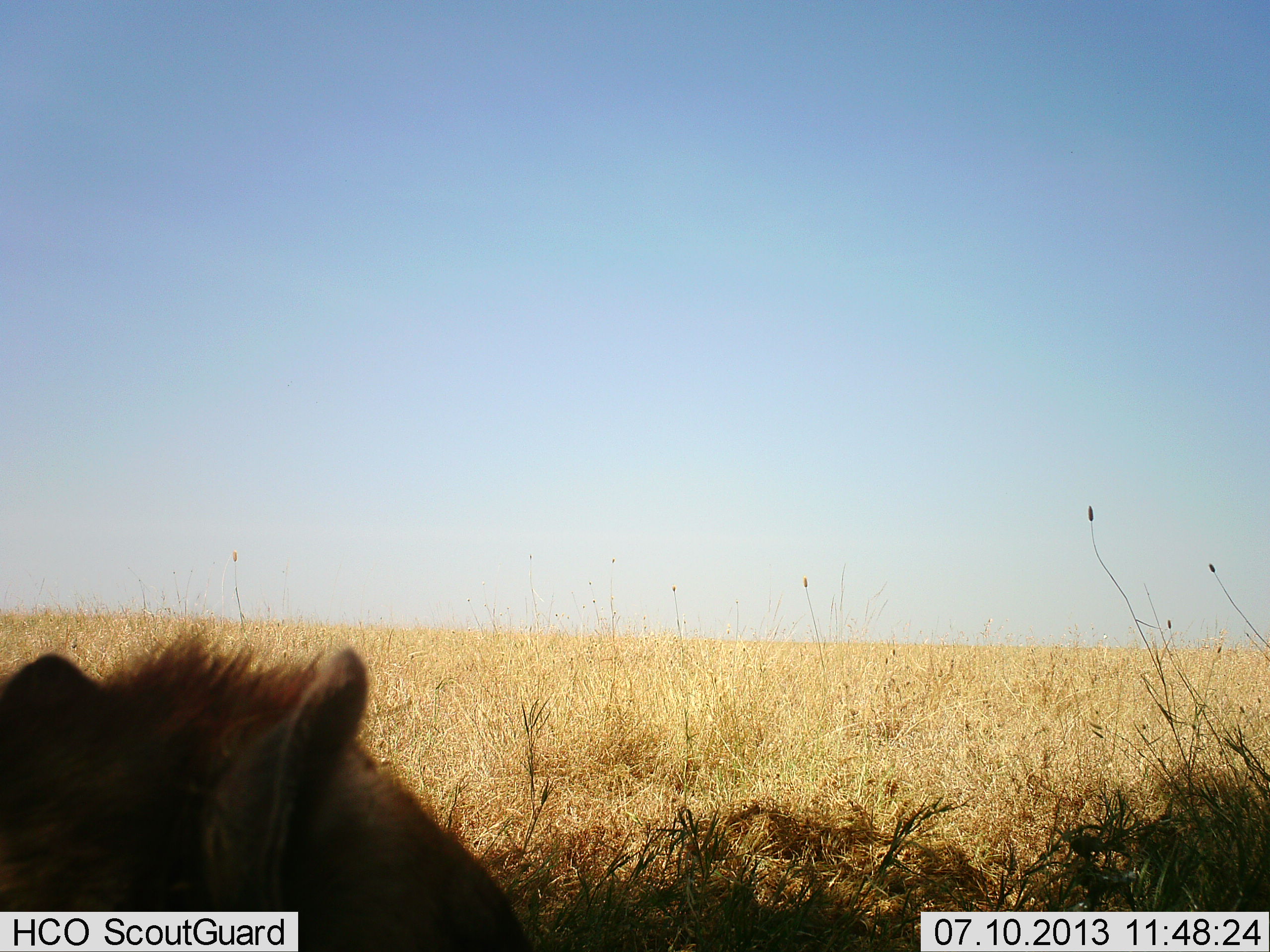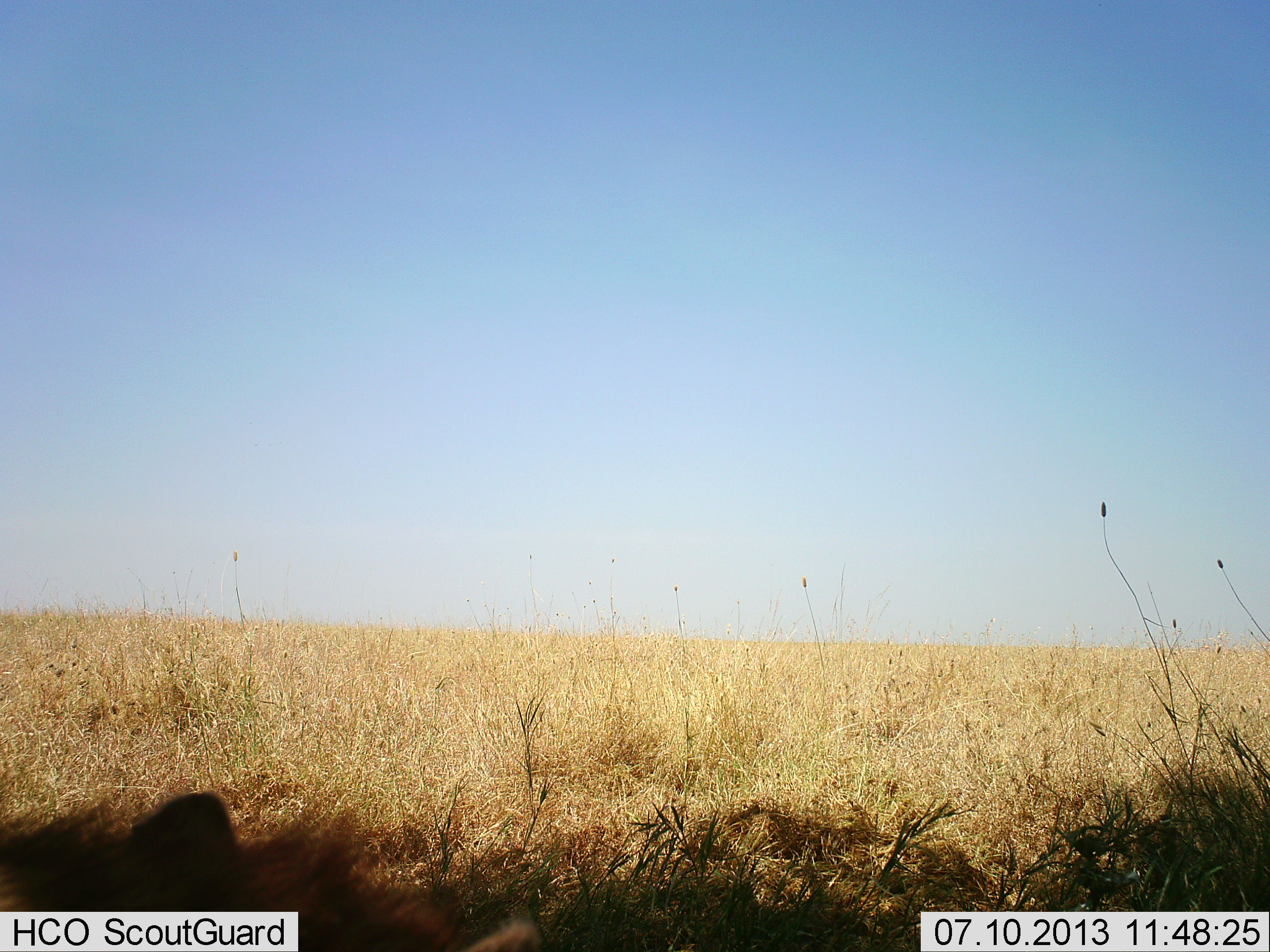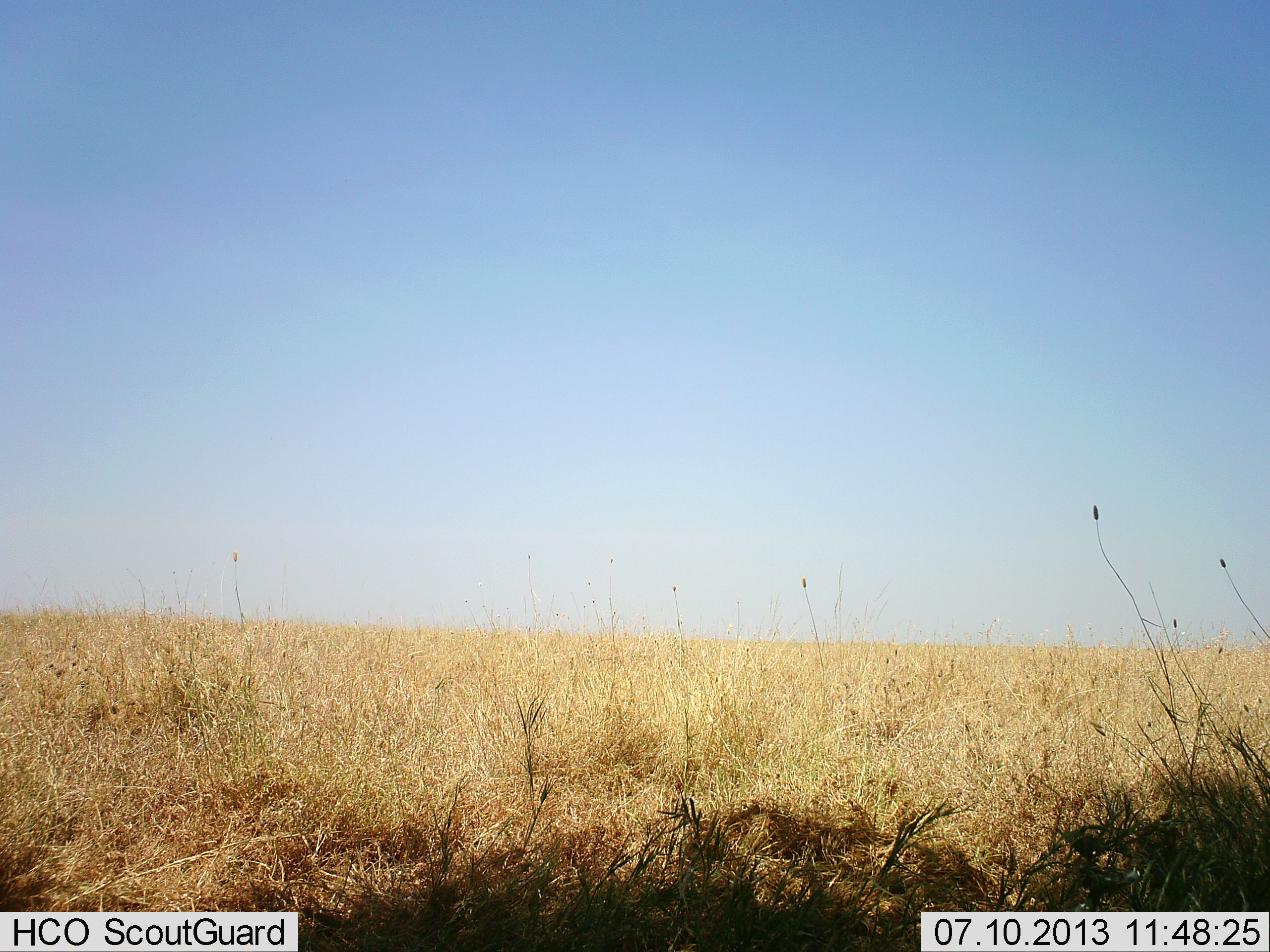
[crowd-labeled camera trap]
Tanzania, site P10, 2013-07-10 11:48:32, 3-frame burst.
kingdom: Animalia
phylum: Chordata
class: Mammalia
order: Carnivora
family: Hyaenidae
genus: Crocuta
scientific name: Crocuta crocuta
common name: spotted hyena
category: hyenaspotted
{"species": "hyenaspotted (spotted hyena) (Crocuta crocuta)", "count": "1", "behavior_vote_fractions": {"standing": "40%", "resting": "30%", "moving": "30%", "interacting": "0%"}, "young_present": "0%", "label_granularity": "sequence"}